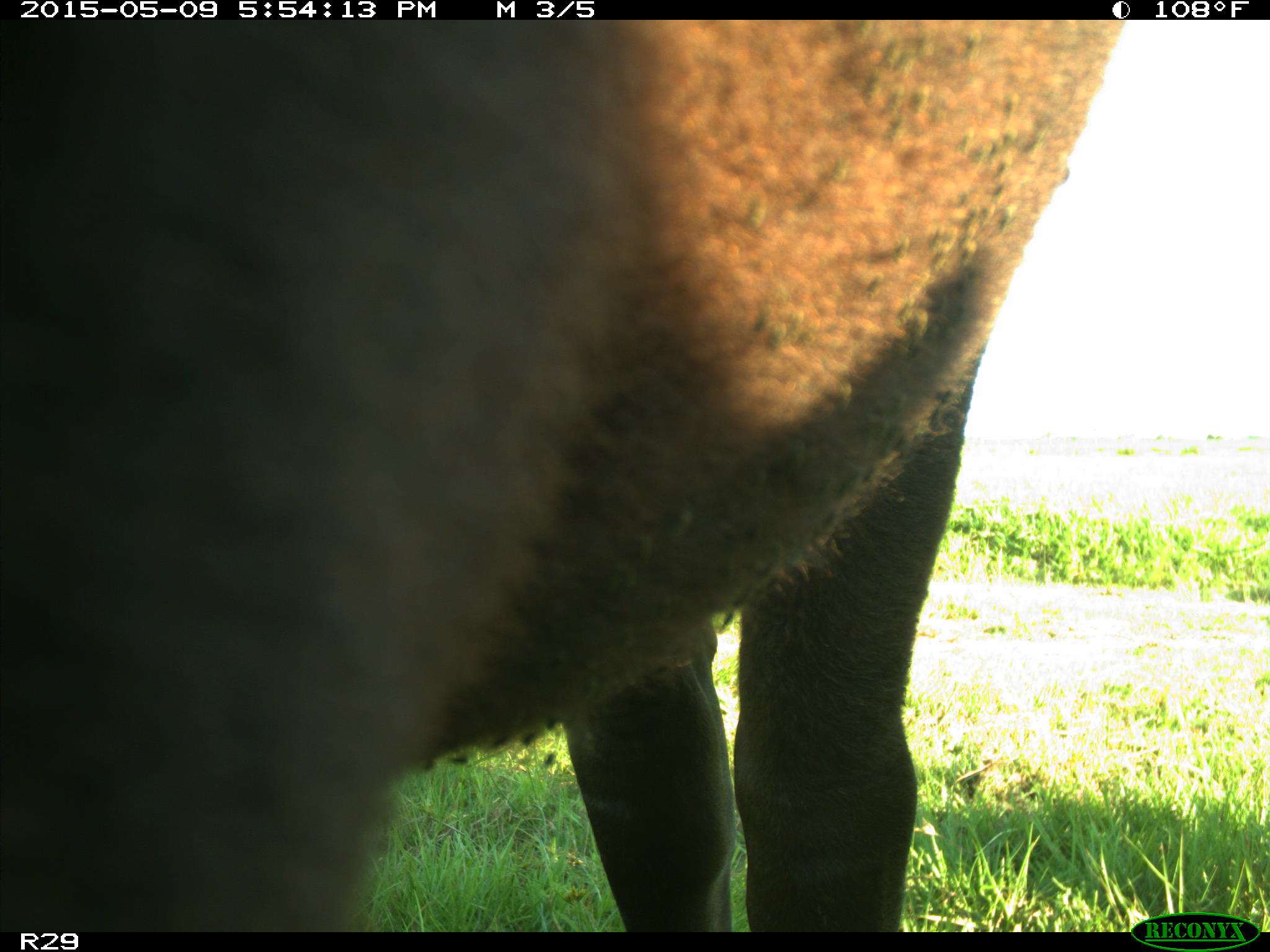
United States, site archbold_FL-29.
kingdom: Animalia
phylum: Chordata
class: Mammalia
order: Artiodactyla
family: Bovidae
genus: Bos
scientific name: Bos taurus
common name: domestic cow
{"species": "Bos taurus (domestic cow)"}